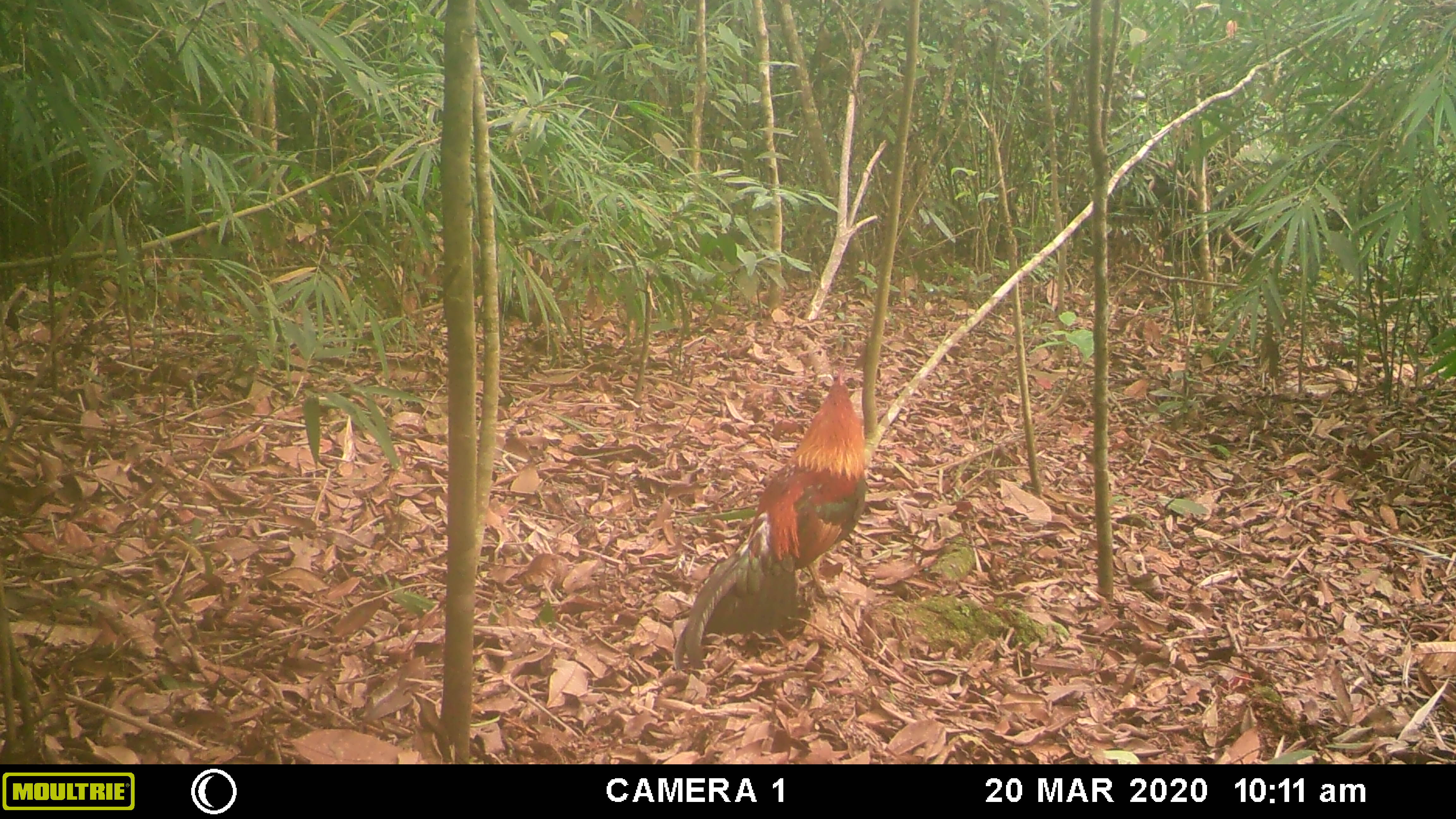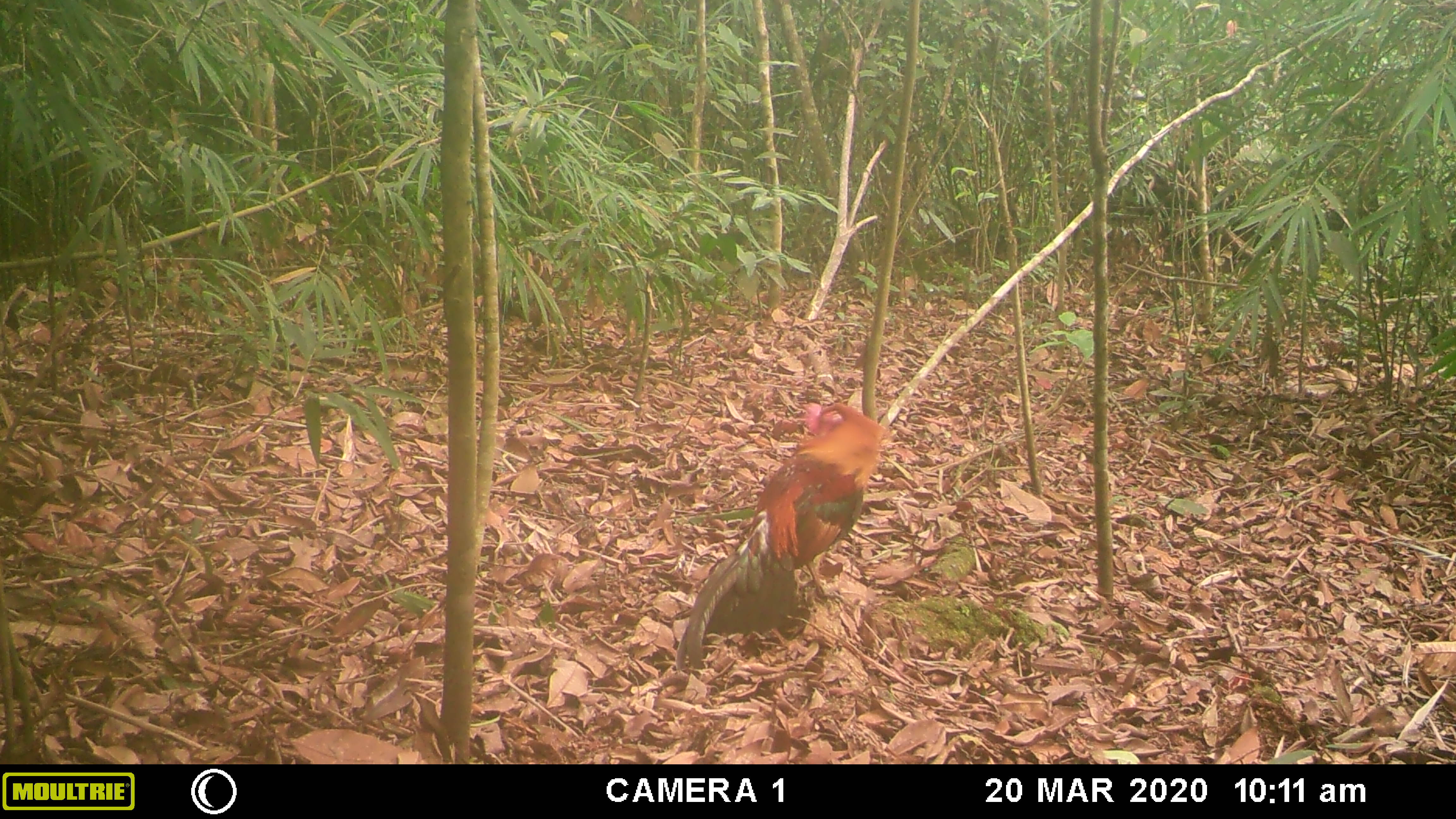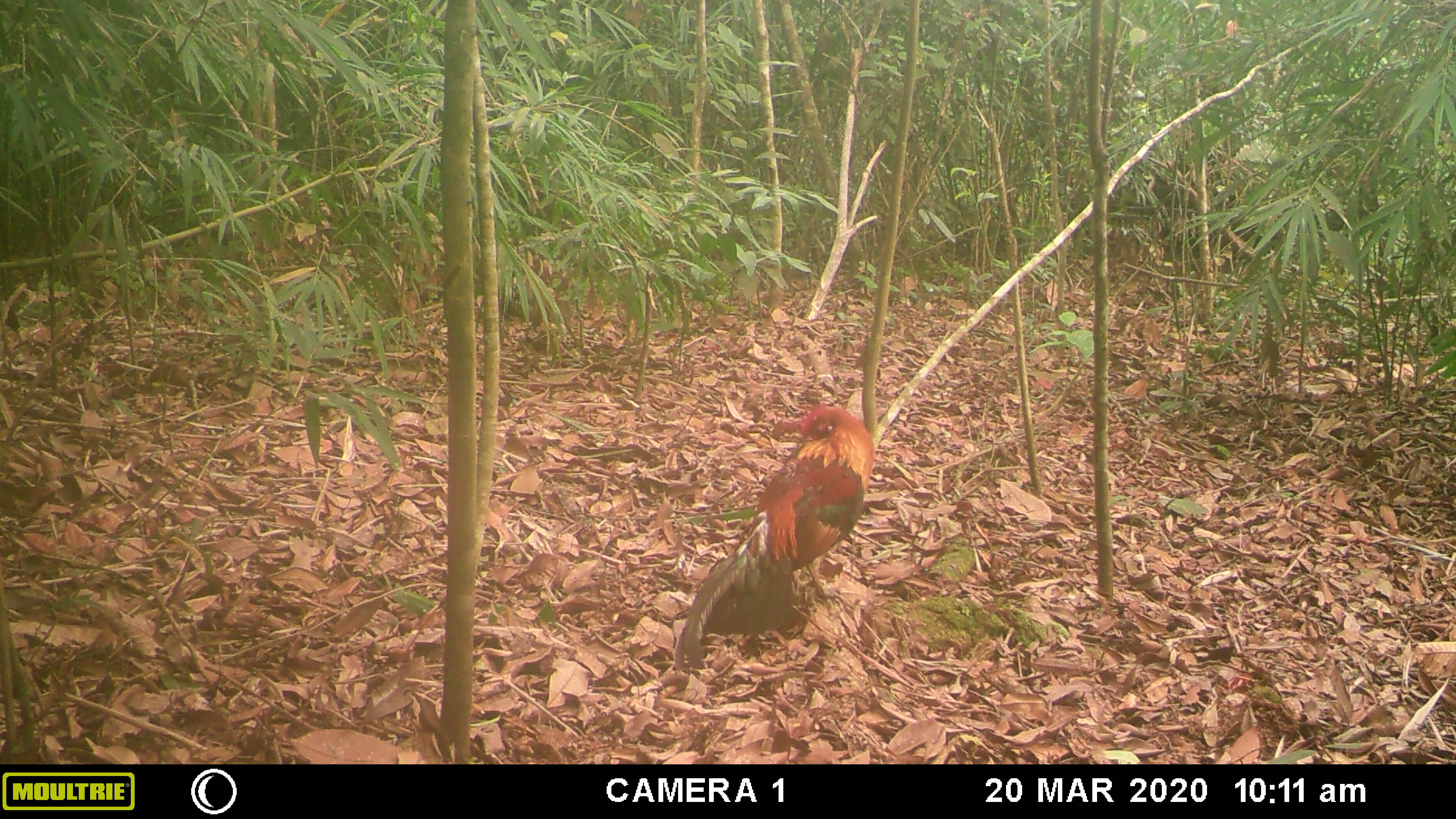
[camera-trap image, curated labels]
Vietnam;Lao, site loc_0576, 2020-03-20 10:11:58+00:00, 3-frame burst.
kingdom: Animalia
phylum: Chordata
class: Aves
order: Galliformes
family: Phasianidae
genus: Gallus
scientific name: Gallus gallus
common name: red junglefowl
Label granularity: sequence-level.